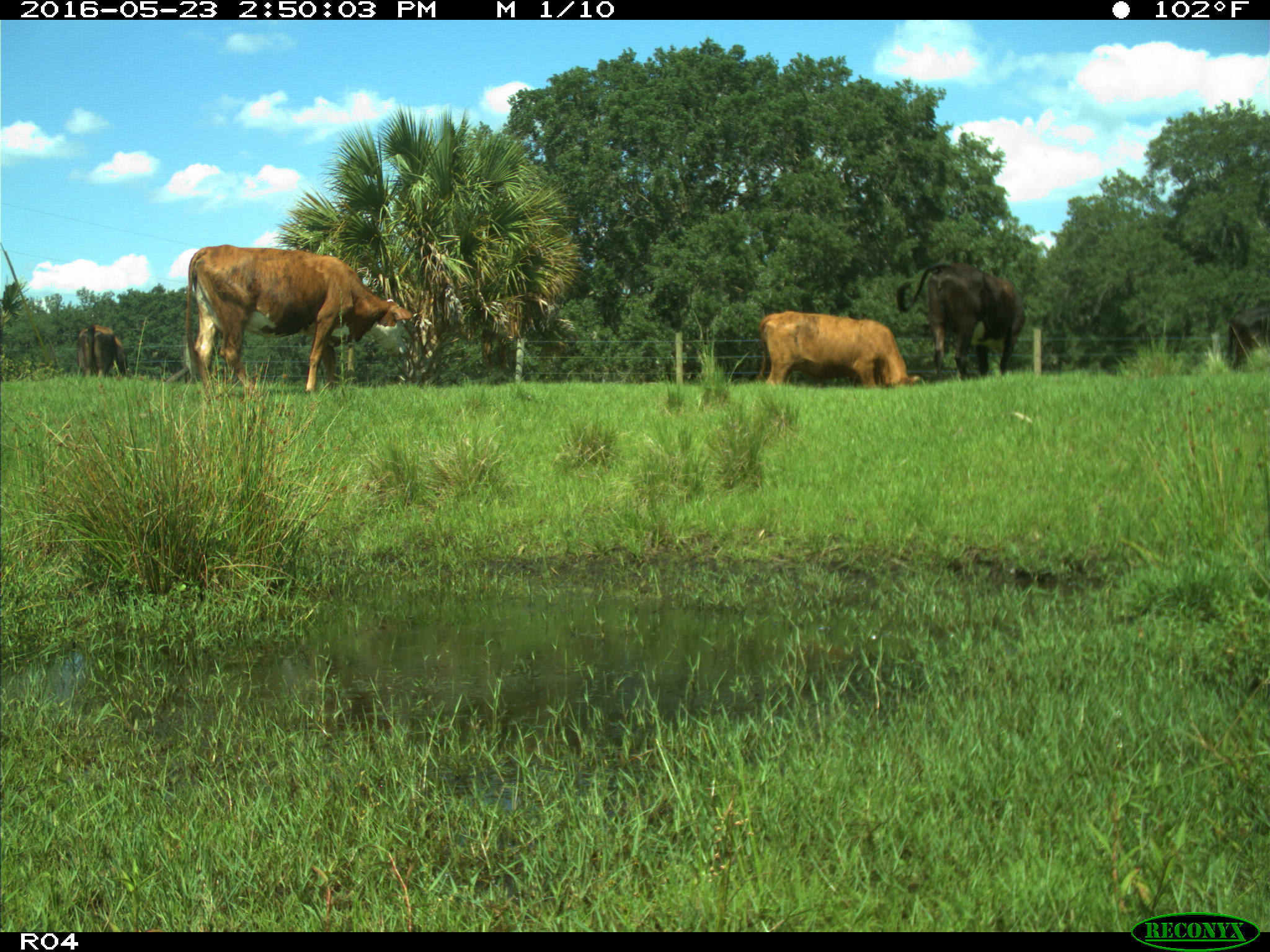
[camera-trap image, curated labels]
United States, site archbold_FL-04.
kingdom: Animalia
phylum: Chordata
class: Mammalia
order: Artiodactyla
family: Bovidae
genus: Bos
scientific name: Bos taurus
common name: domestic cow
Bos taurus (domestic cow).